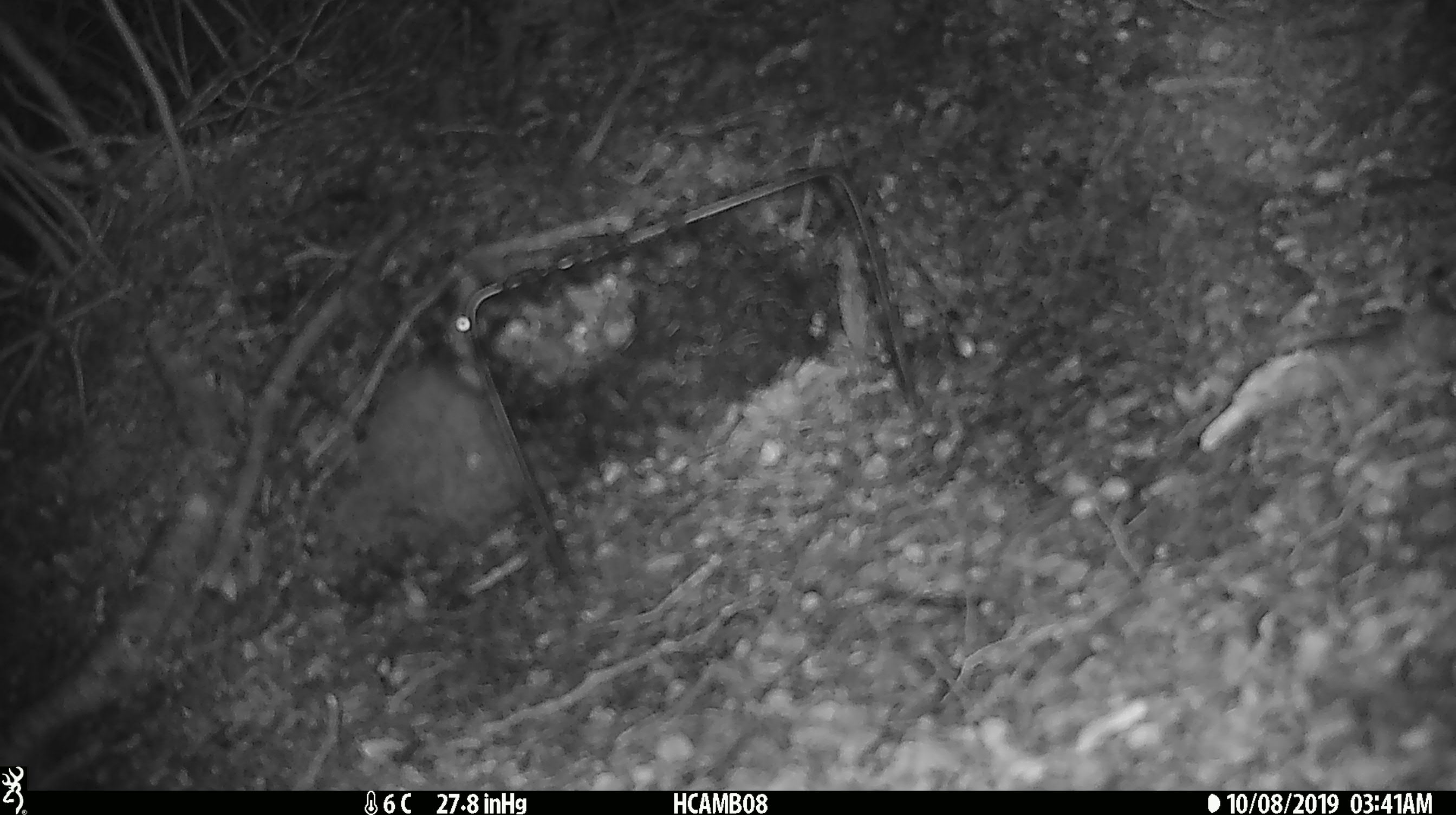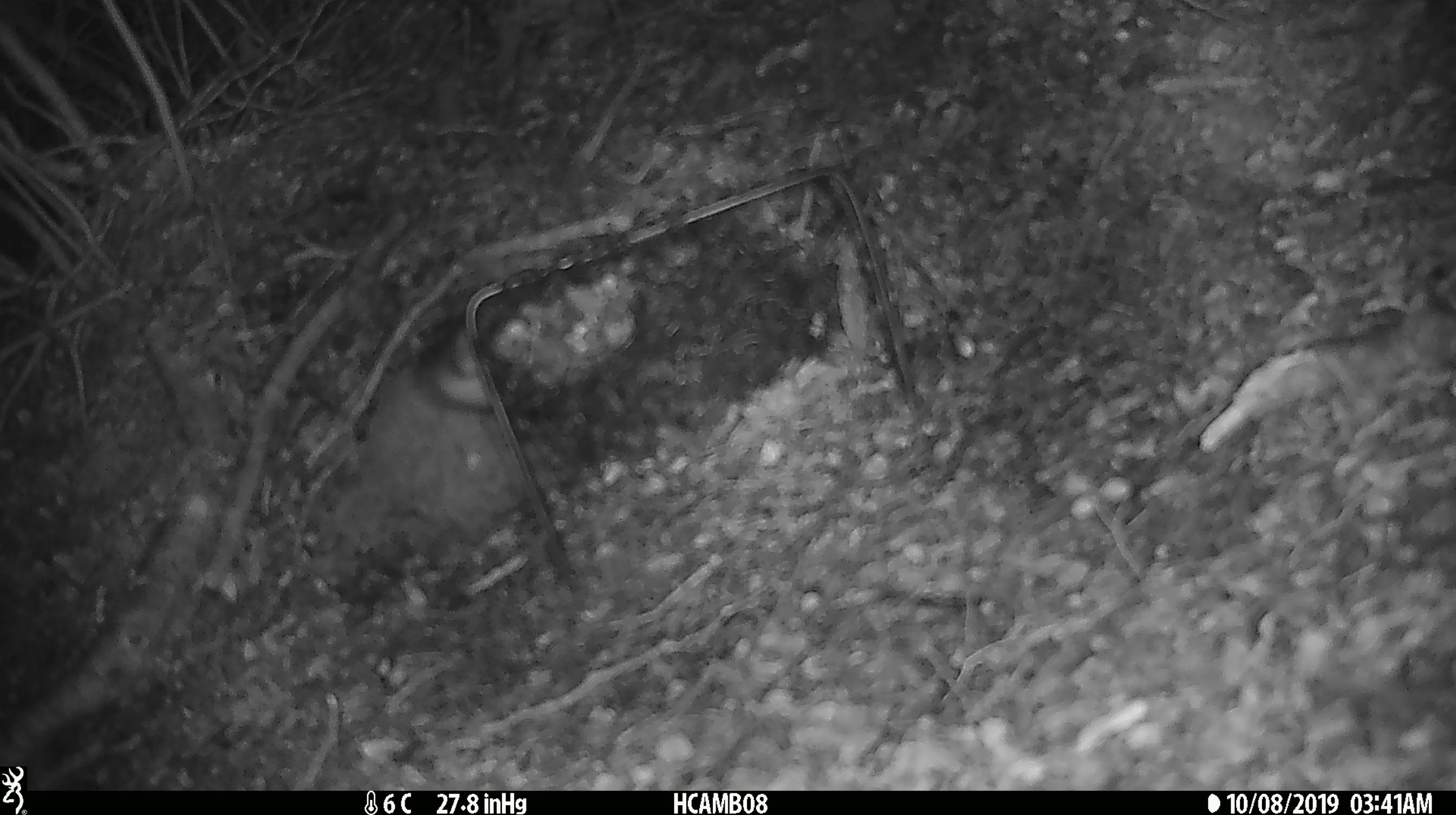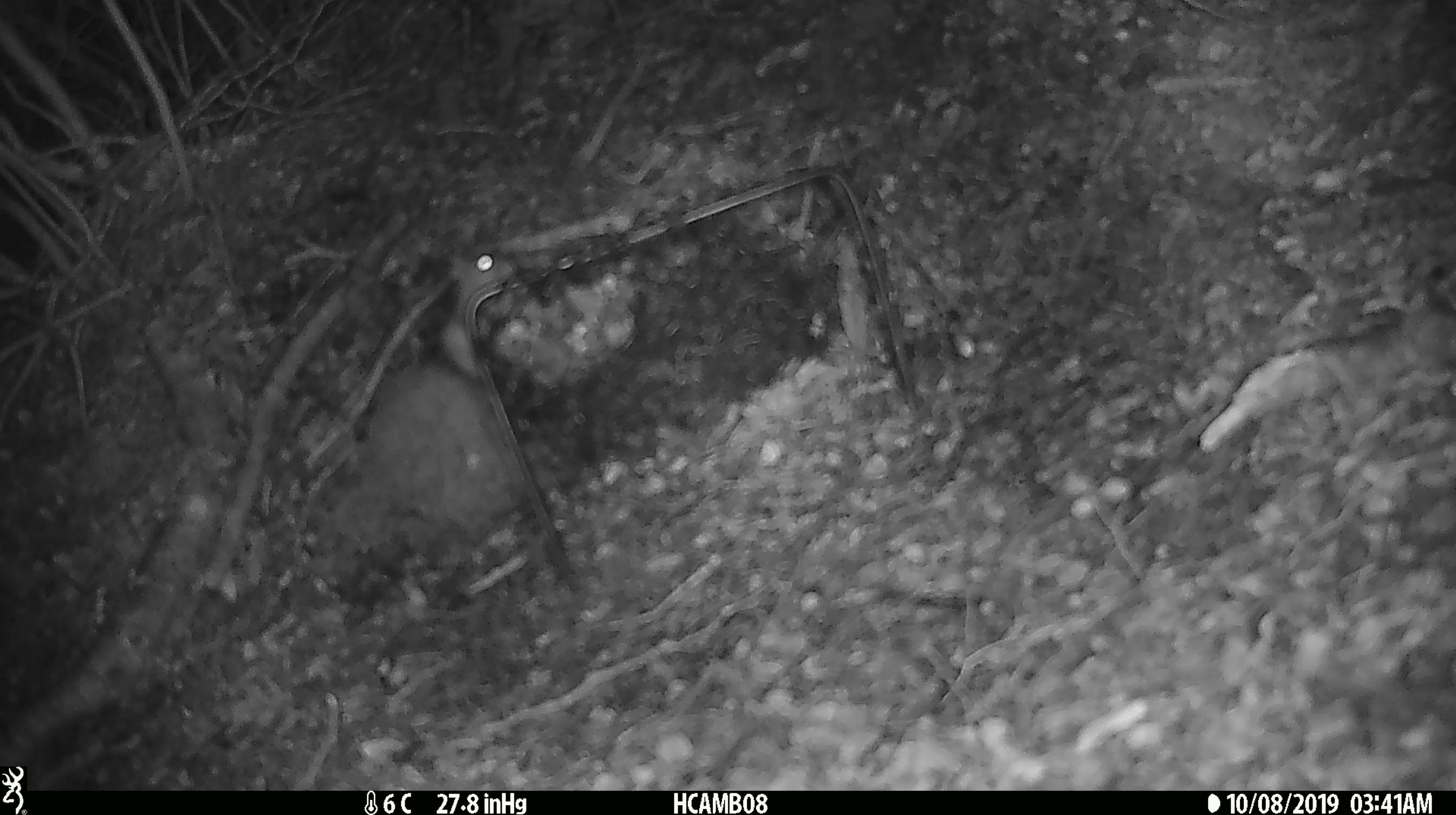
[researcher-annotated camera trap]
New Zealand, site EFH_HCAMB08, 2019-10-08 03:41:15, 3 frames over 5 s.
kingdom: Animalia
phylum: Chordata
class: Mammalia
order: Rodentia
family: Muridae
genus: Mus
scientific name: Mus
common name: mouse